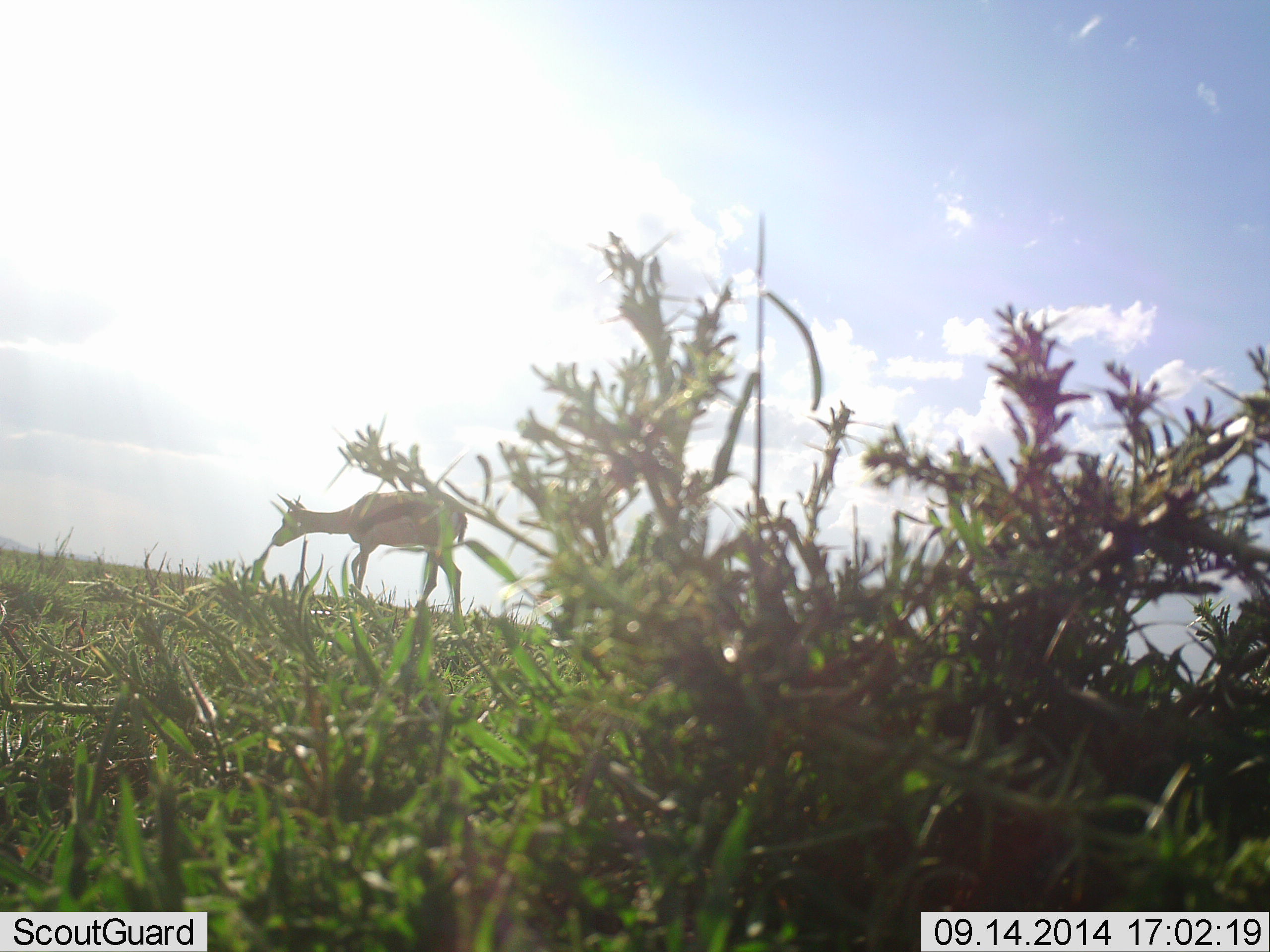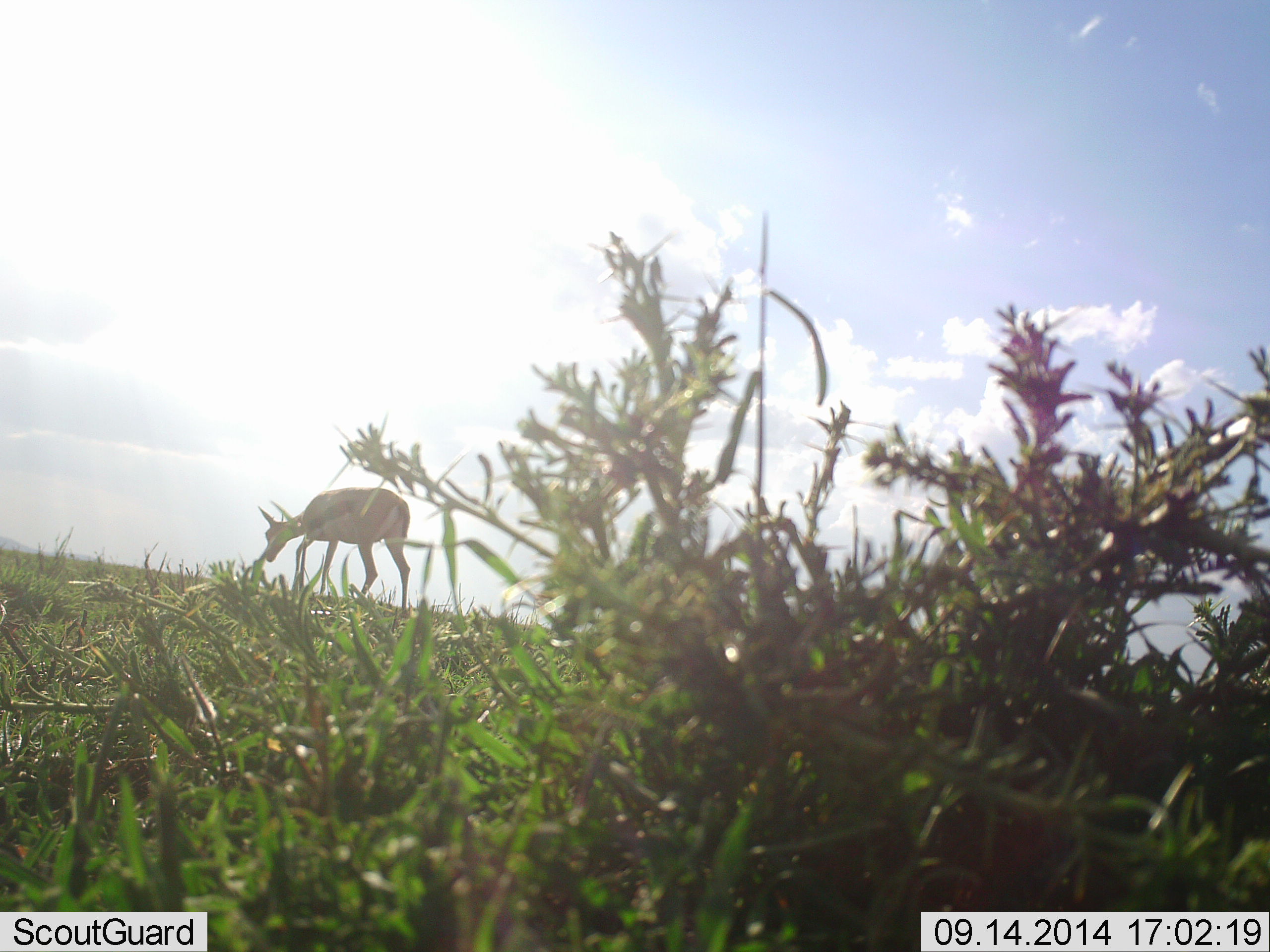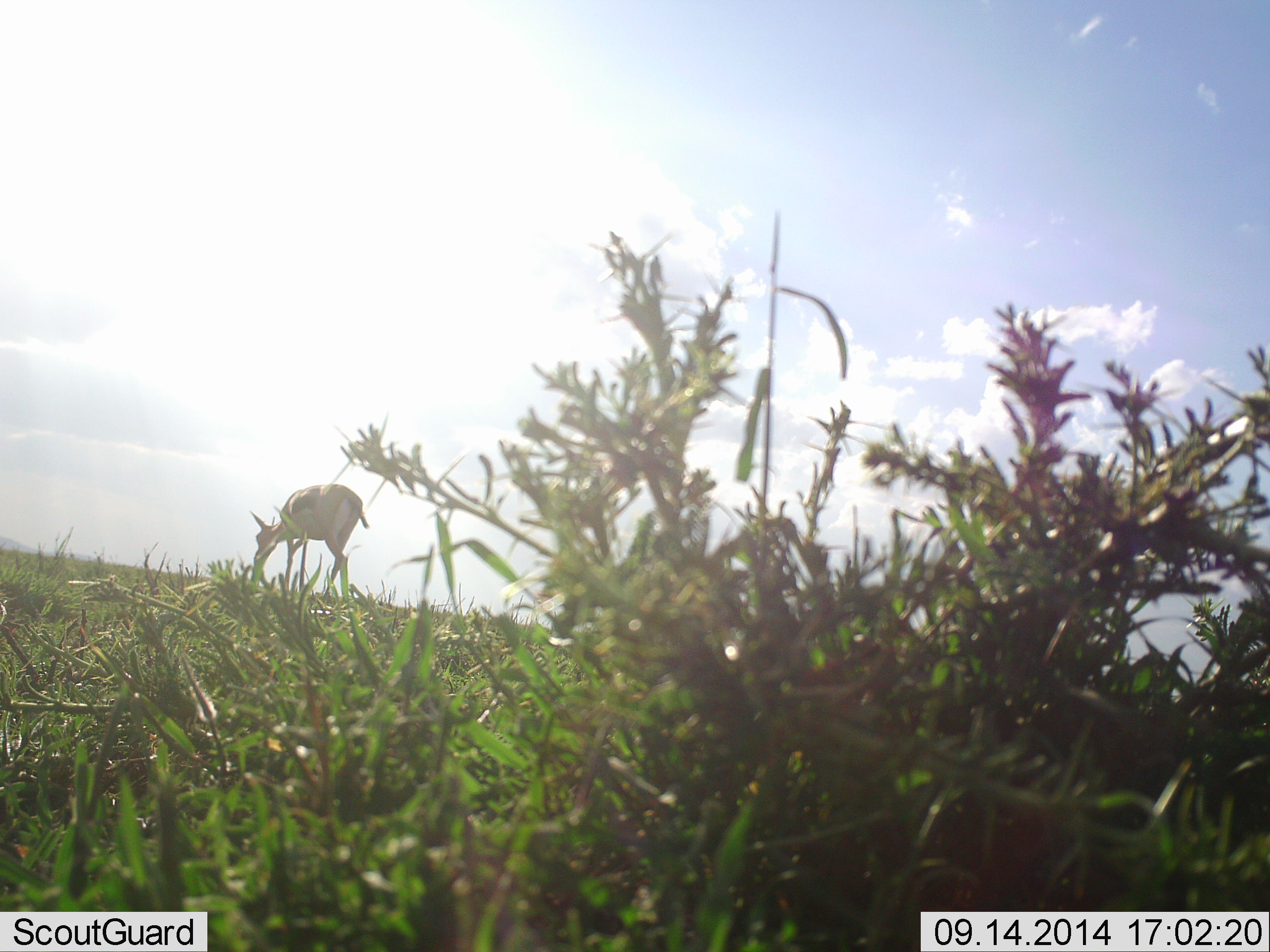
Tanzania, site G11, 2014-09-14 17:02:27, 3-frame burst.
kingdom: Animalia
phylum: Chordata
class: Mammalia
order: Artiodactyla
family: Bovidae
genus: Eudorcas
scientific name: Eudorcas thomsonii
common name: thomson's gazelle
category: gazellethomsons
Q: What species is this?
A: Gazellethomsons (thomson's gazelle) (Eudorcas thomsonii).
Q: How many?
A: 1.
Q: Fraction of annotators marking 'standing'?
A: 0%.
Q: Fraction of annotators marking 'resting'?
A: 0%.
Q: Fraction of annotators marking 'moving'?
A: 50%.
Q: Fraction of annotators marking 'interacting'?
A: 10%.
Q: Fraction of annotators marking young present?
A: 0%.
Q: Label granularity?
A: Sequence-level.